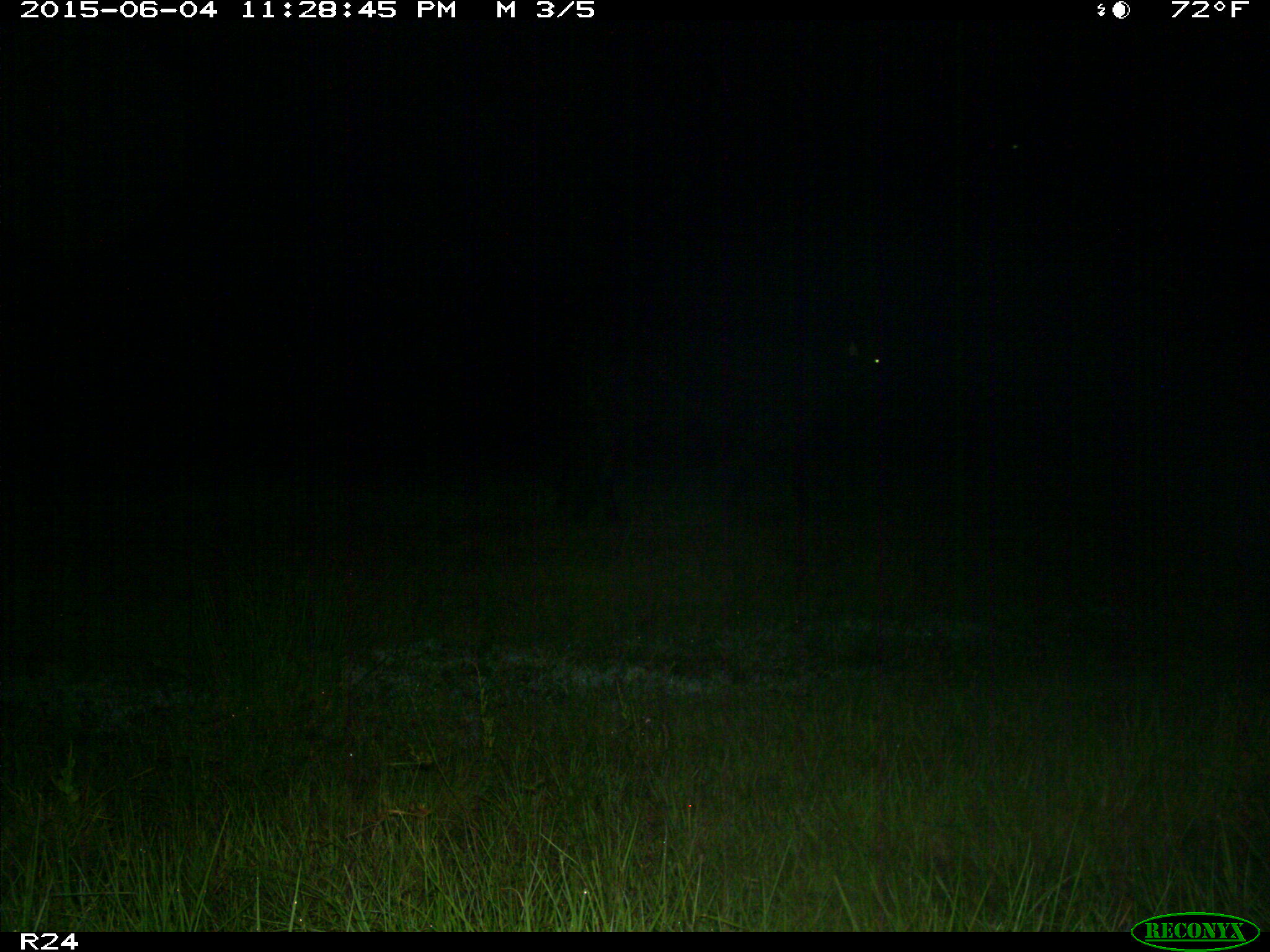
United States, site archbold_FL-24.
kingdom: Animalia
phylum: Chordata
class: Mammalia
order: Artiodactyla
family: Bovidae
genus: Bos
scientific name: Bos taurus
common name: domestic cow